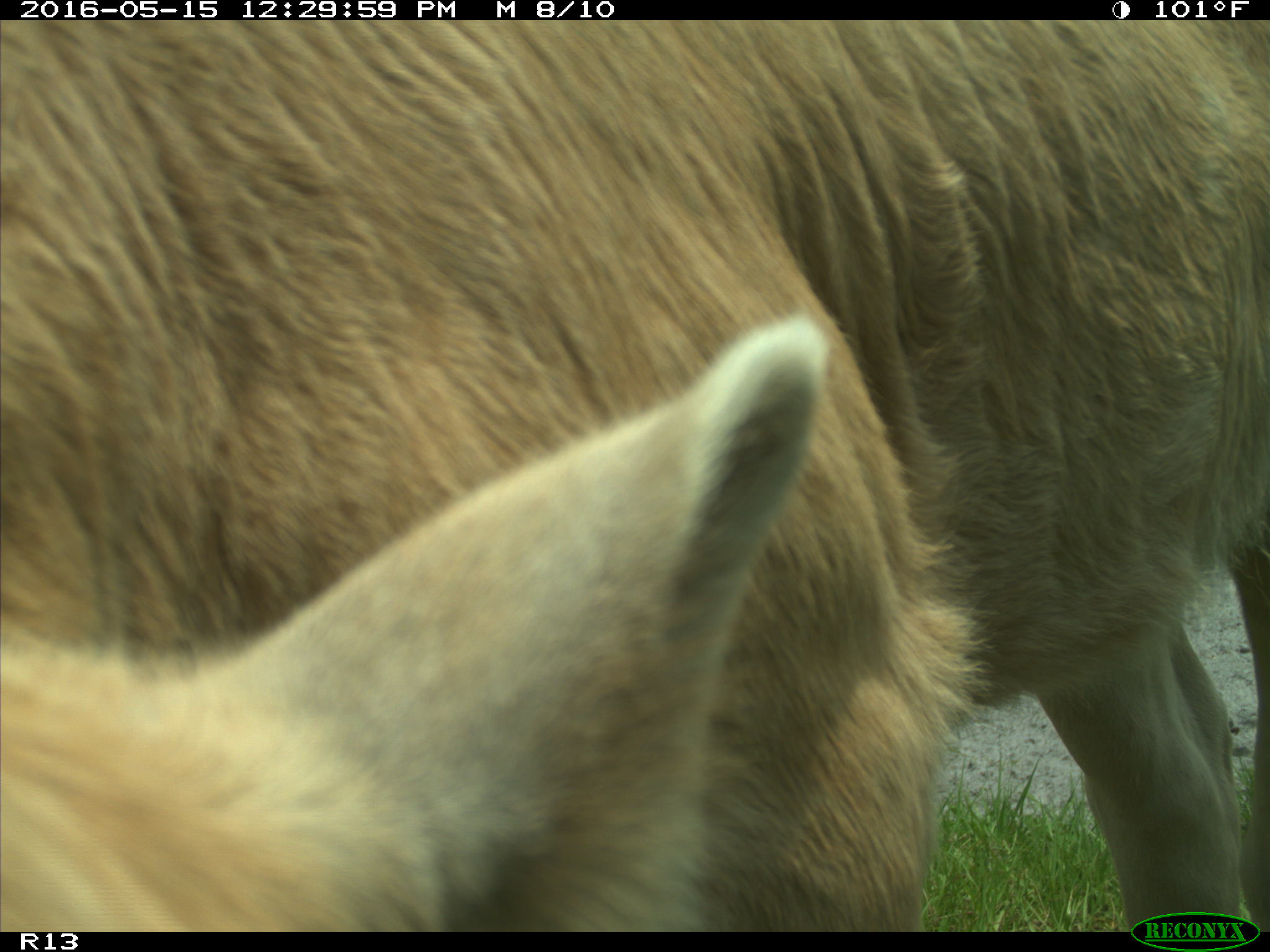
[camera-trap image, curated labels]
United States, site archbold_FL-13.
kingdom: Animalia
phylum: Chordata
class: Mammalia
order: Artiodactyla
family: Bovidae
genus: Bos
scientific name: Bos taurus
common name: domestic cow